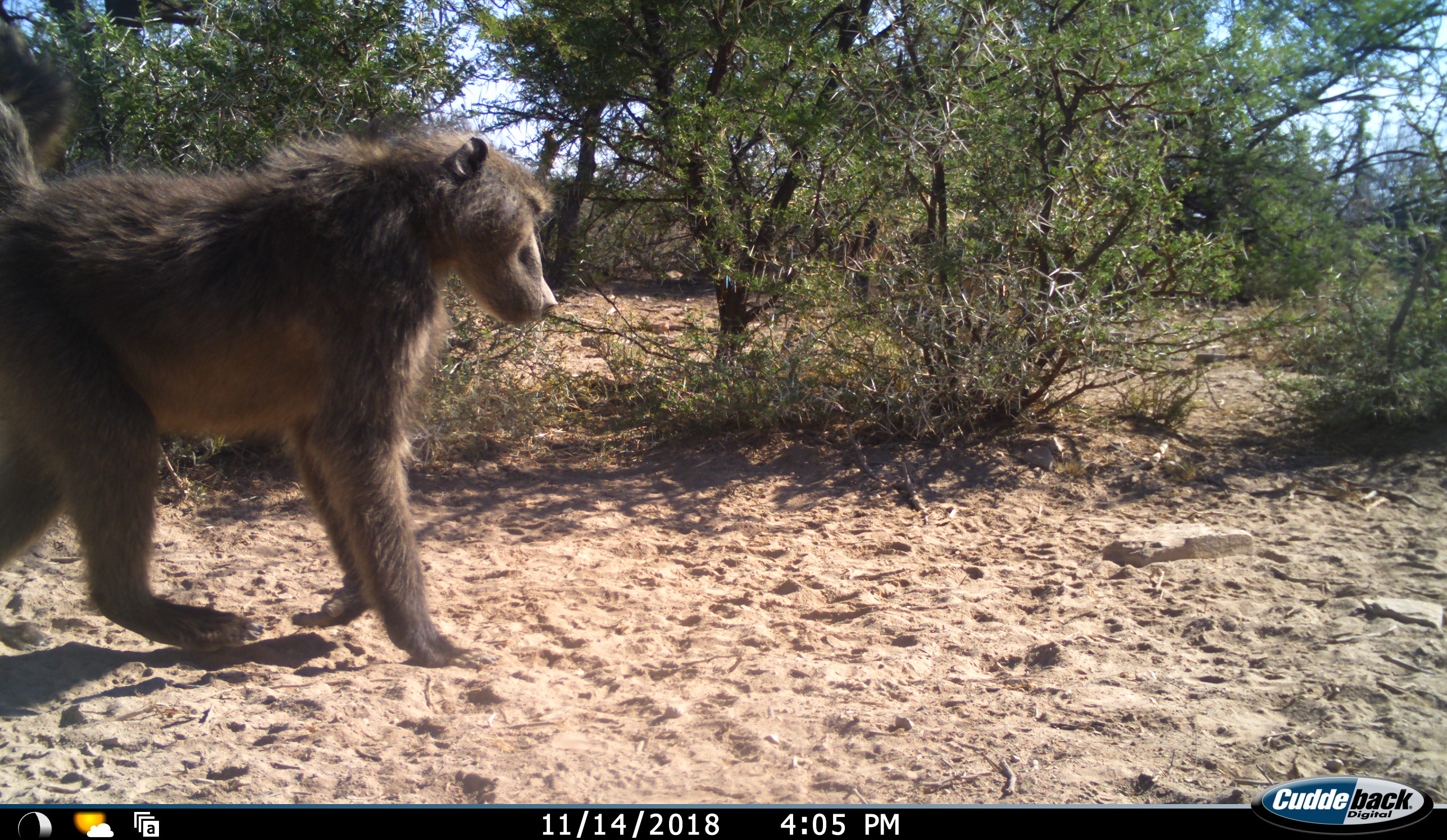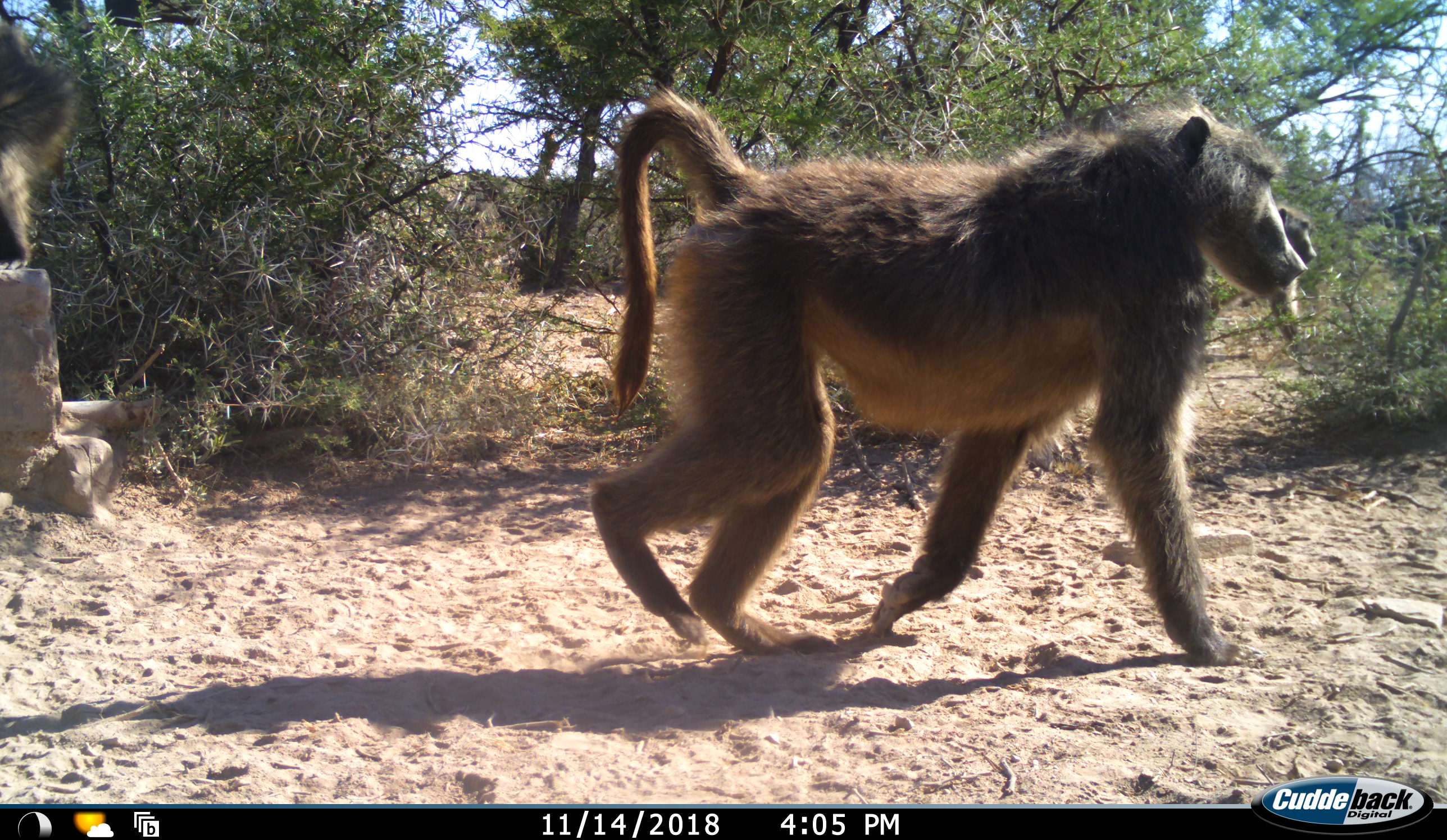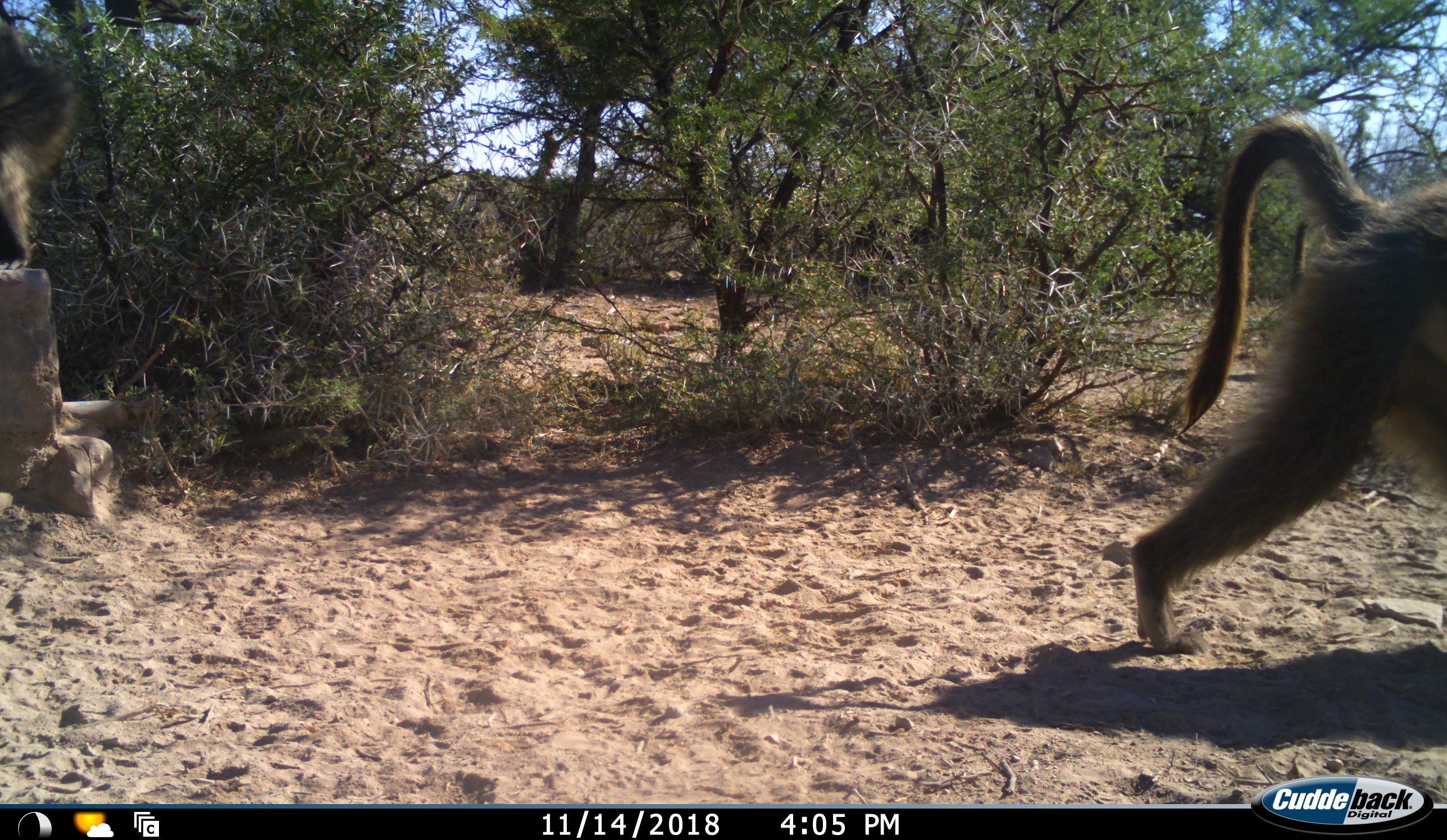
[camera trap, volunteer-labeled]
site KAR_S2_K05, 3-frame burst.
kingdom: Animalia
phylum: Chordata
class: Mammalia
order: Primates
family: Cercopithecidae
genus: Papio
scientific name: Papio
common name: baboon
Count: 3.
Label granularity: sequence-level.